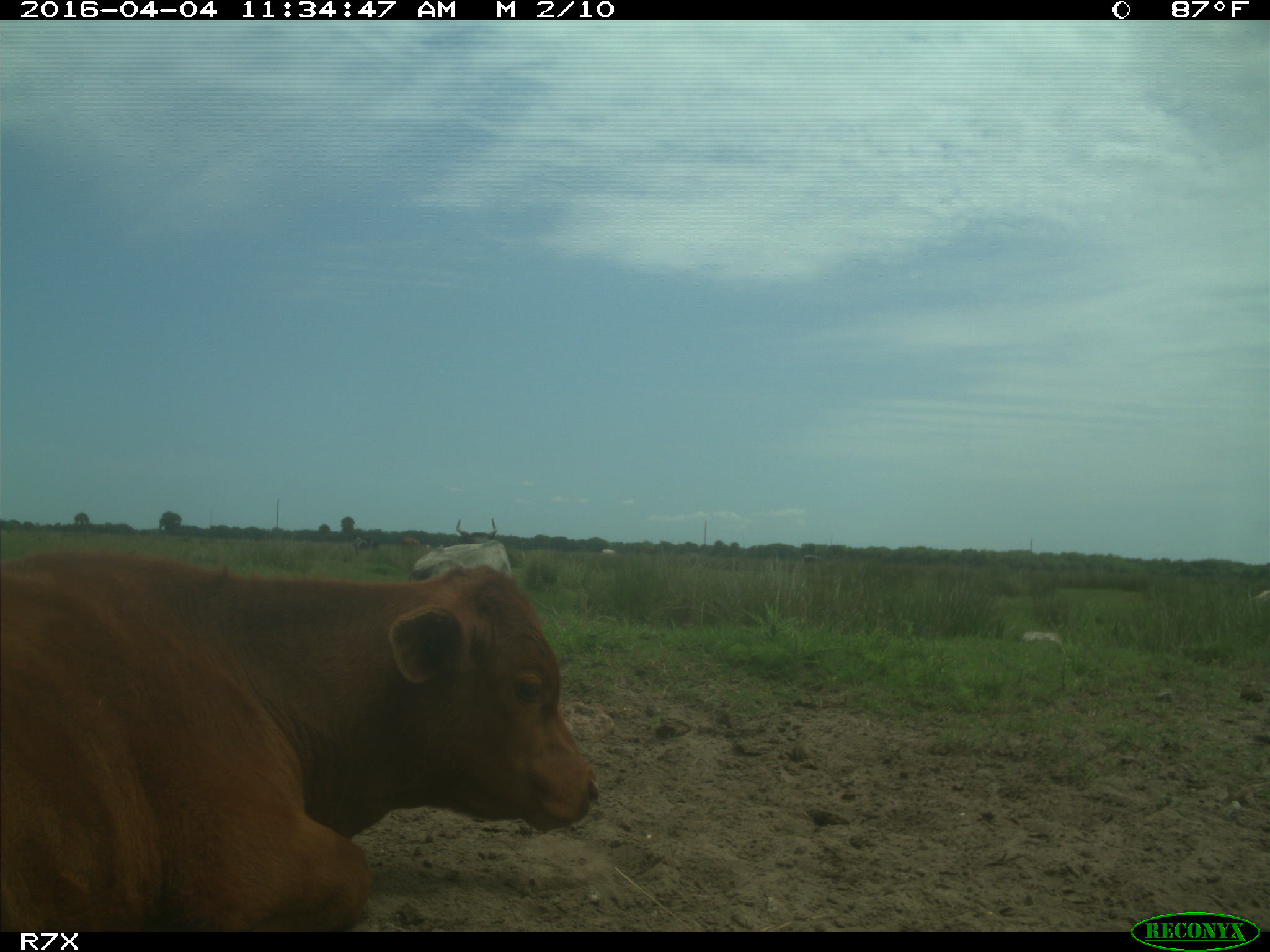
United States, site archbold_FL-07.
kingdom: Animalia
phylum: Chordata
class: Mammalia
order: Artiodactyla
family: Bovidae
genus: Bos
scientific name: Bos taurus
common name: domestic cow